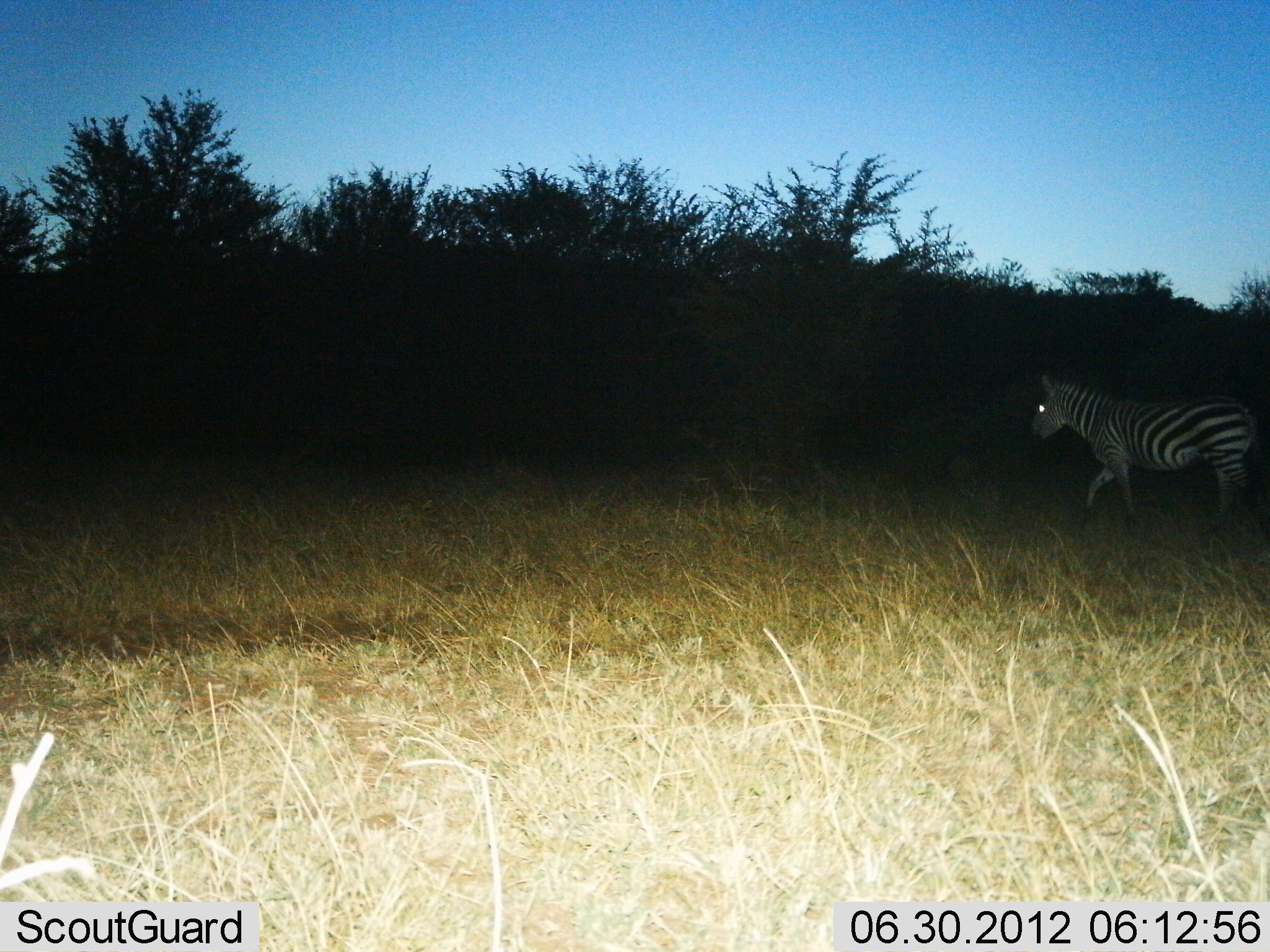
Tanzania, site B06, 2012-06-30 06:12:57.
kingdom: Animalia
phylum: Chordata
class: Mammalia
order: Perissodactyla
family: Equidae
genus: Equus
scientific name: Equus quagga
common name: plains zebra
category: zebra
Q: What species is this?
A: Zebra (plains zebra) (Equus quagga).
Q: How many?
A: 1.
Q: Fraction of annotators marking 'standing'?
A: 20%.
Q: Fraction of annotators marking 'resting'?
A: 0%.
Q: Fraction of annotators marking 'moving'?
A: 80%.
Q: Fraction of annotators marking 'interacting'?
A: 0%.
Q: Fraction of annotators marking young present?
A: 0%.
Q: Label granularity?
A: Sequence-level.